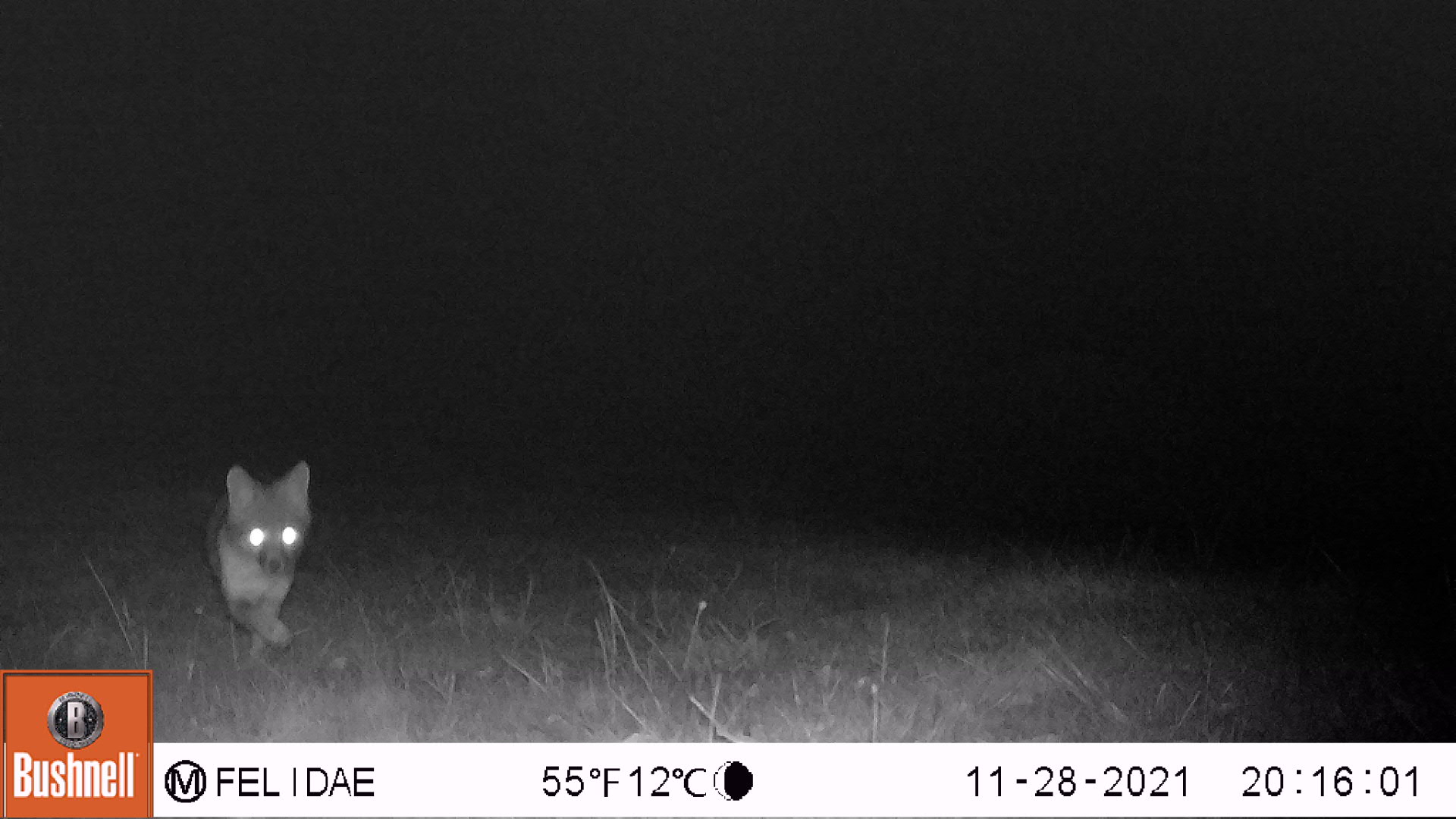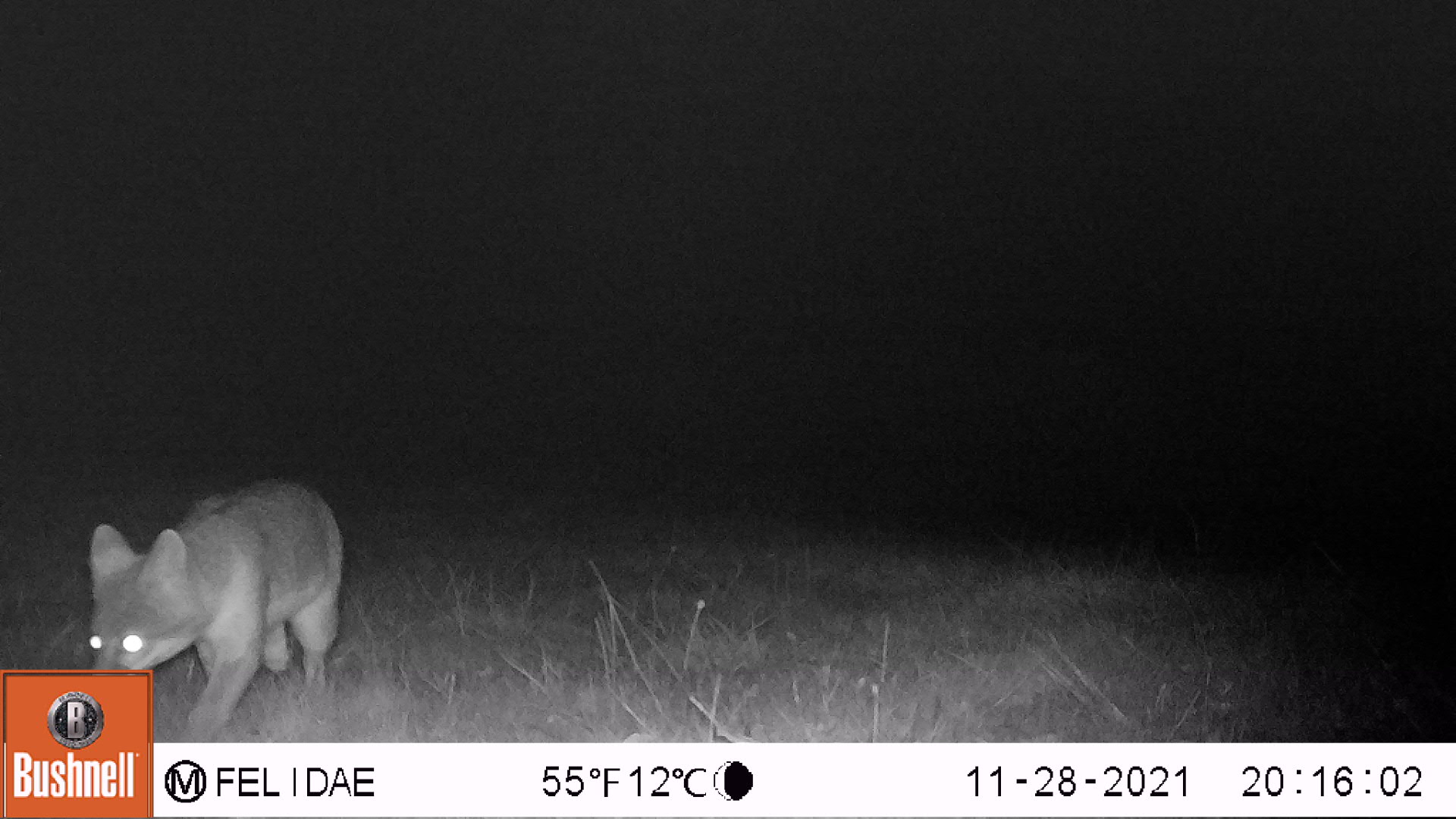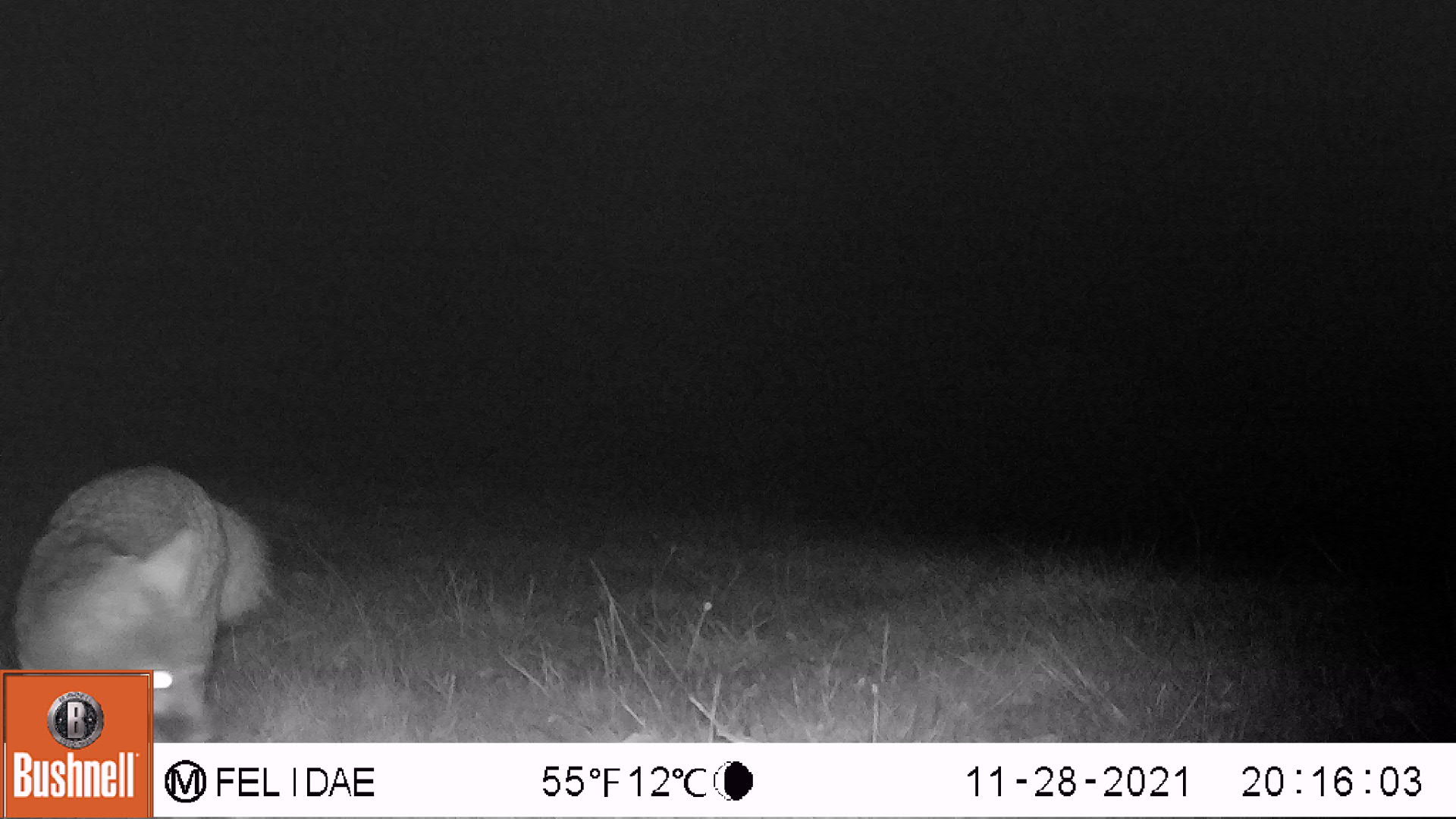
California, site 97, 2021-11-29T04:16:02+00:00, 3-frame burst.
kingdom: Animalia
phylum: Chordata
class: Mammalia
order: Carnivora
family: Canidae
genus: Urocyon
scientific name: Urocyon cinereoargenteus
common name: gray fox